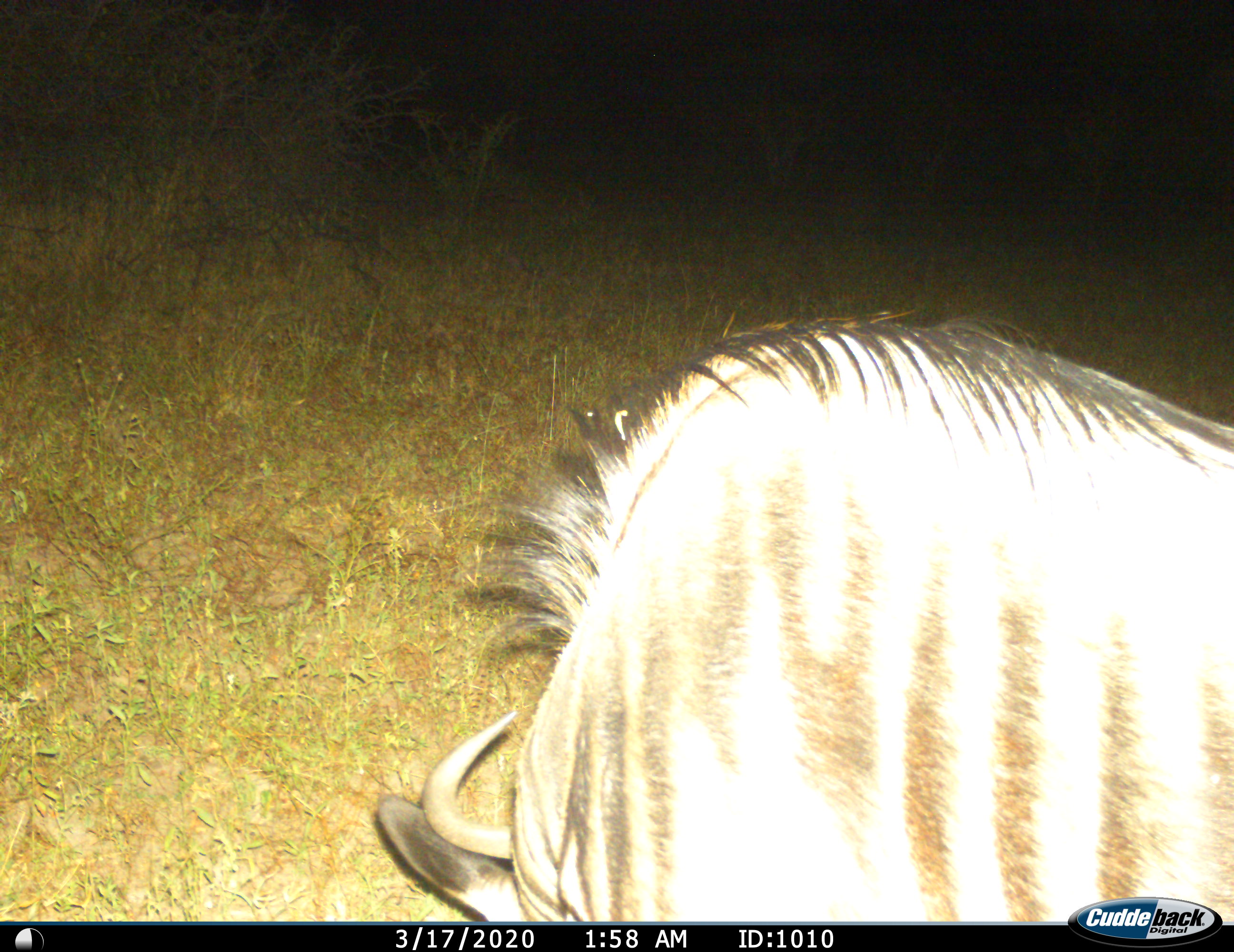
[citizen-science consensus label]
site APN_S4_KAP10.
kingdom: Animalia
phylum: Chordata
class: Mammalia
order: Artiodactyla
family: Bovidae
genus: Connochaetes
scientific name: Connochaetes taurinus taurinus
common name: blue wildebeest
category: wildebeestblue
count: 1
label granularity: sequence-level